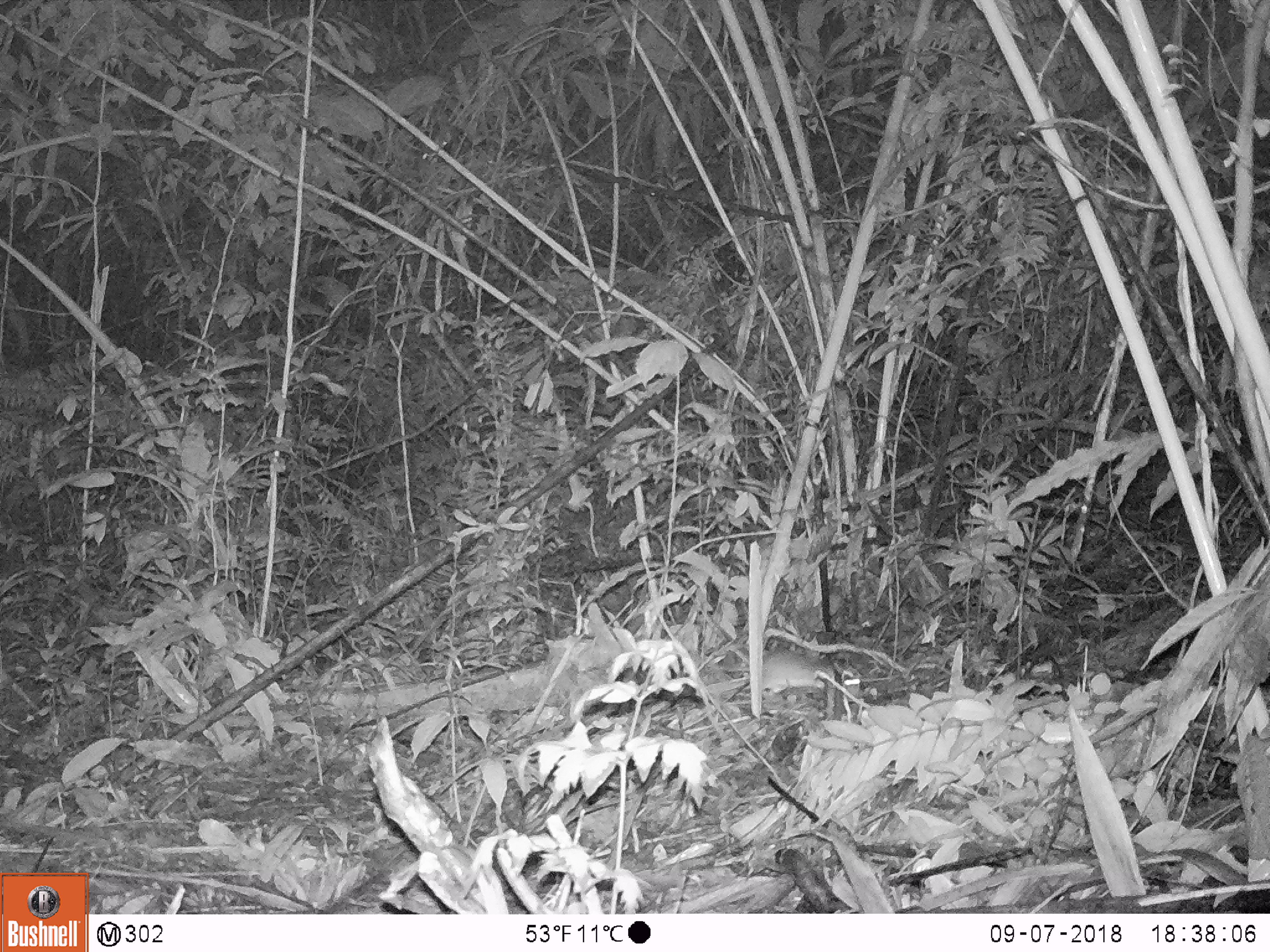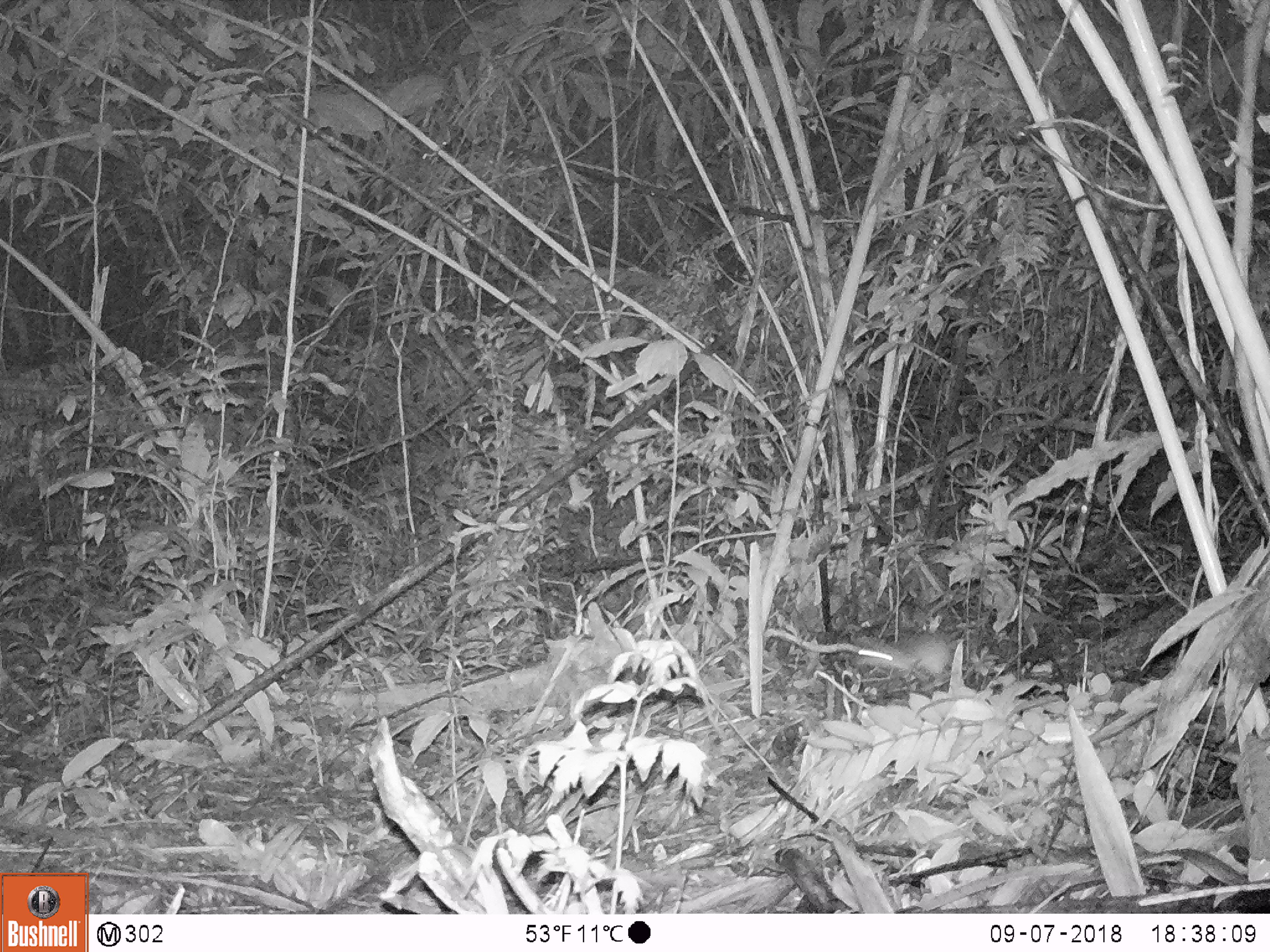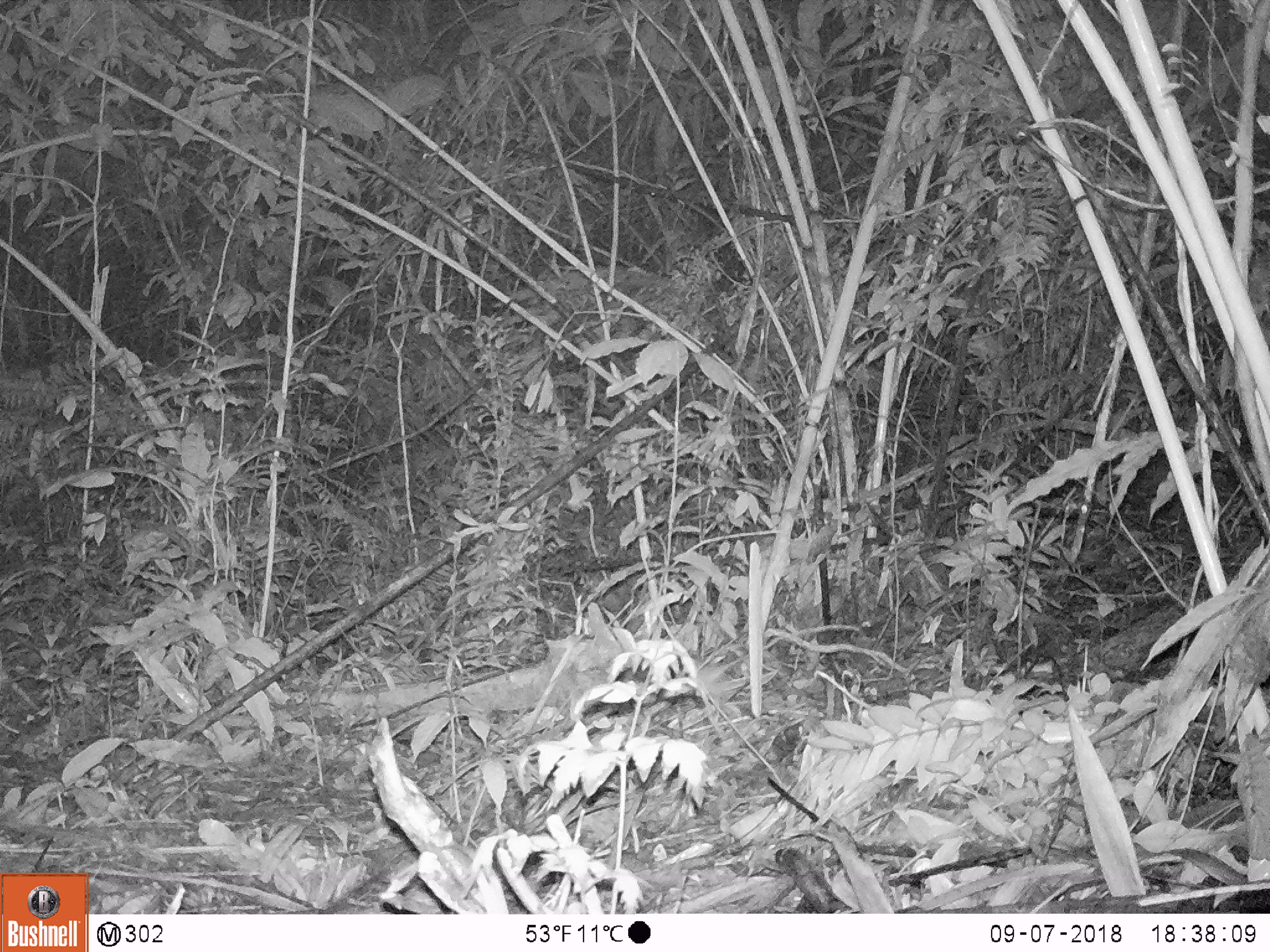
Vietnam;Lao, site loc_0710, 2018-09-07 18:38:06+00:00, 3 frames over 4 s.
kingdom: Animalia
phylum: Chordata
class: Mammalia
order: Rodentia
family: Muridae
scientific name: Muridae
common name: old-world mice and rats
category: unidentified murid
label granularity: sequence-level